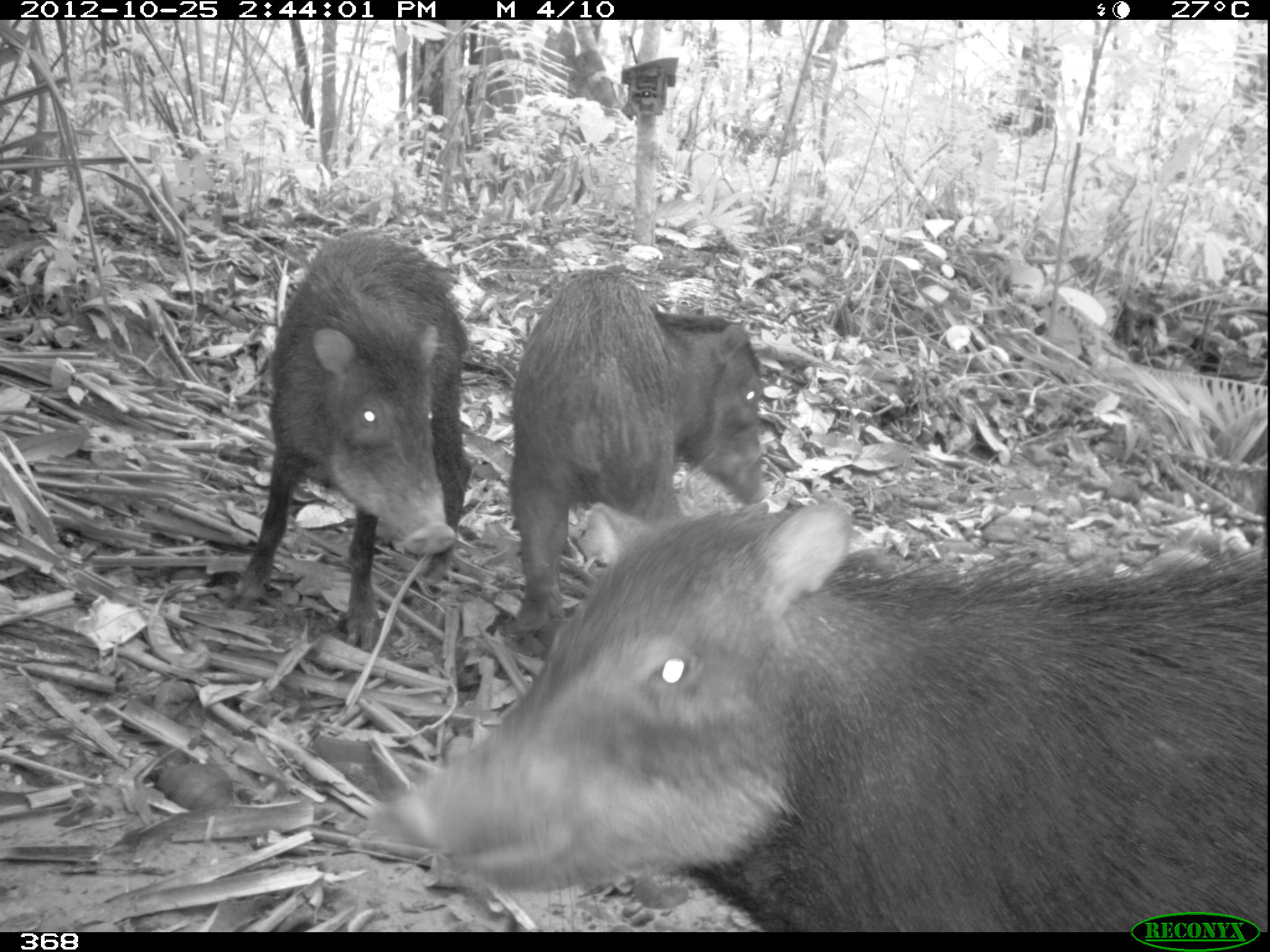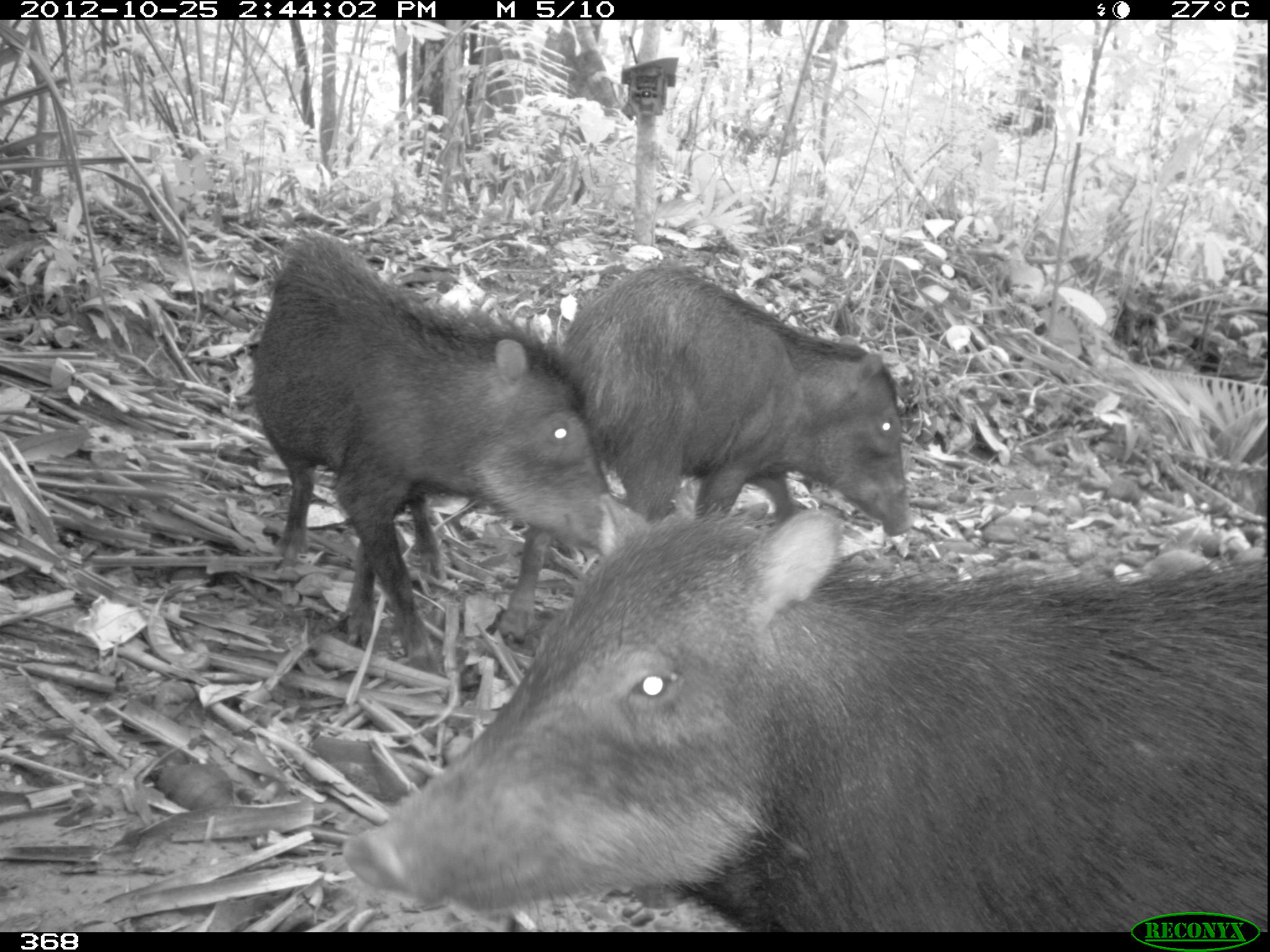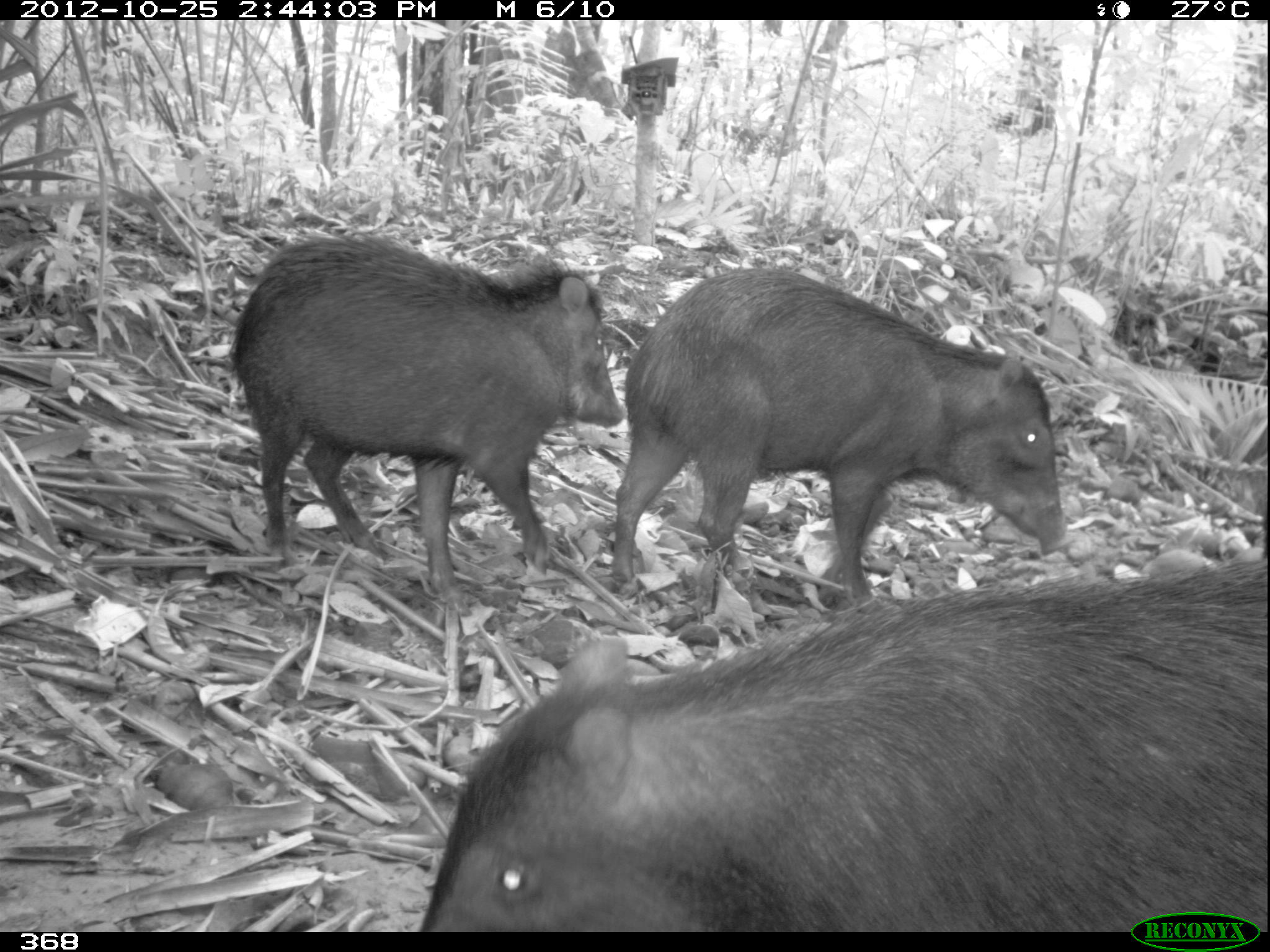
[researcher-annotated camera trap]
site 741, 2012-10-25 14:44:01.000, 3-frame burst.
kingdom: Animalia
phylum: Chordata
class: Mammalia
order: Artiodactyla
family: Tayassuidae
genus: Tayassu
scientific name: Tayassu pecari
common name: white-lipped peccary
Tayassu pecari (white-lipped peccary).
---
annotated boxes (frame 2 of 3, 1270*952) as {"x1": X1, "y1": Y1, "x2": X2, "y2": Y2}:
tayassu pecari: {"x1": 342, "y1": 507, "x2": 1270, "y2": 932}; {"x1": 248, "y1": 229, "x2": 619, "y2": 675}; {"x1": 494, "y1": 258, "x2": 910, "y2": 645}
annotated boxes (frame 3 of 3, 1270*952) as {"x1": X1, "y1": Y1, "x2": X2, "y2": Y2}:
tayassu pecari: {"x1": 412, "y1": 555, "x2": 1270, "y2": 929}; {"x1": 602, "y1": 264, "x2": 1066, "y2": 607}; {"x1": 228, "y1": 229, "x2": 619, "y2": 614}